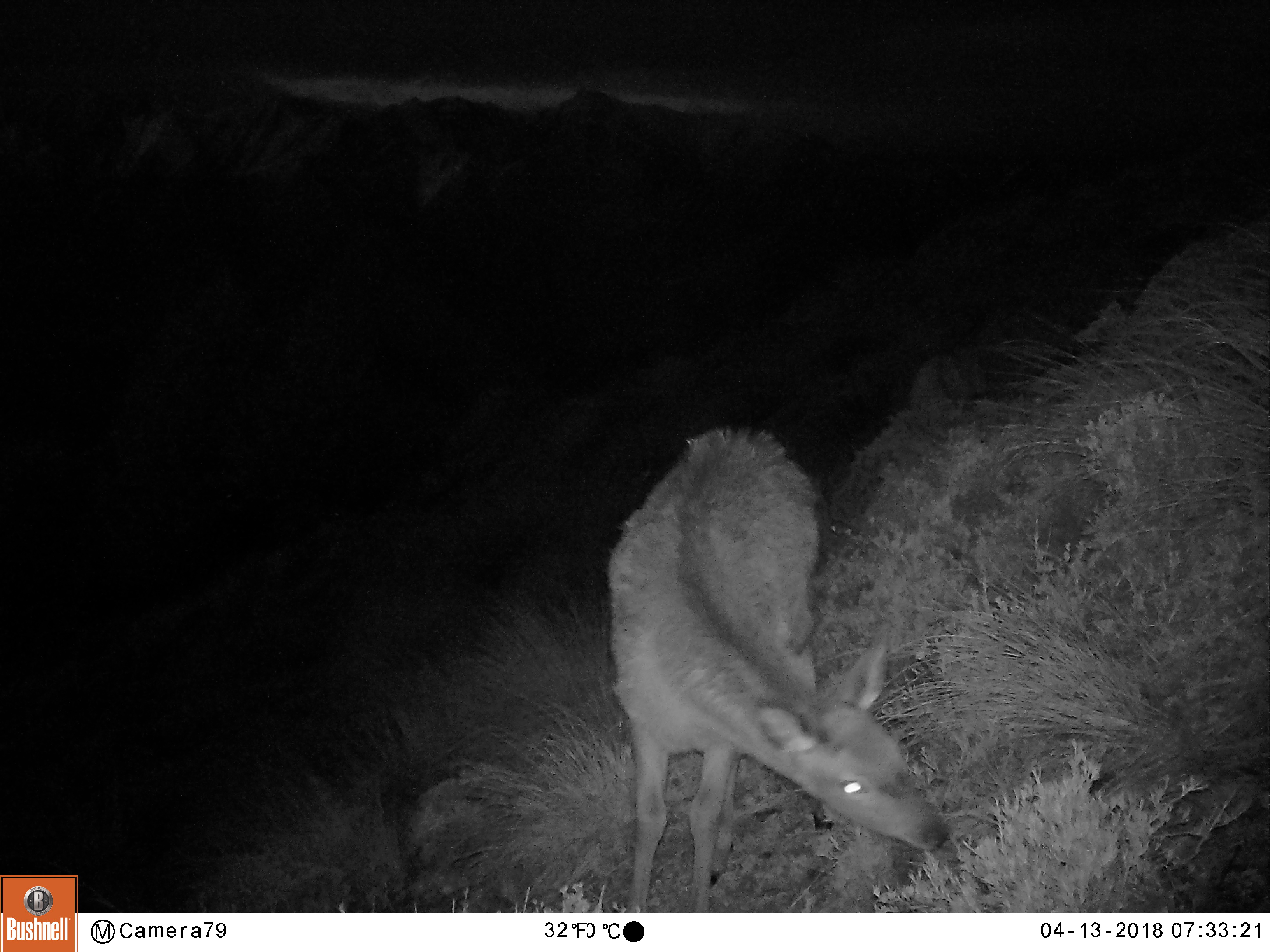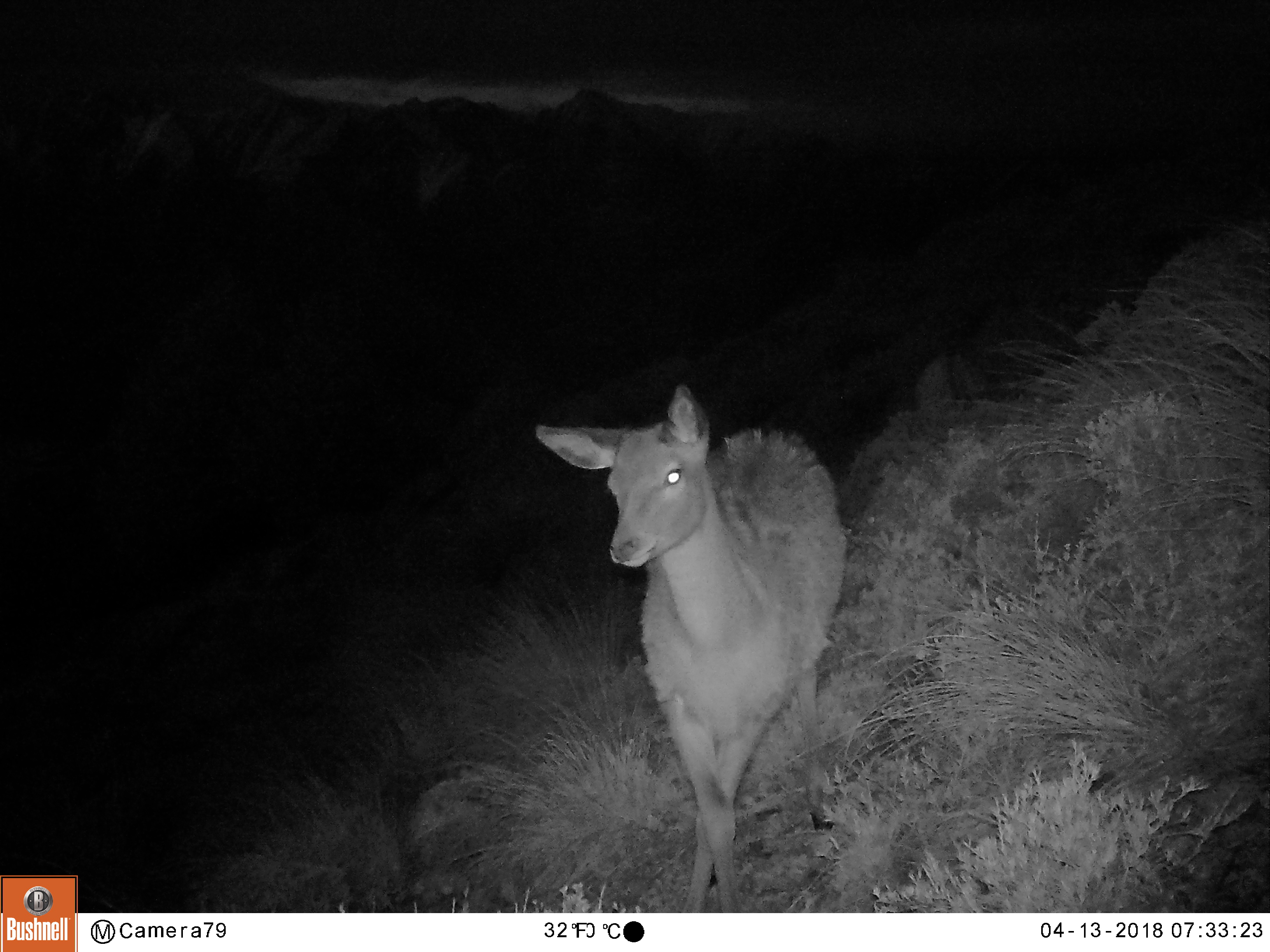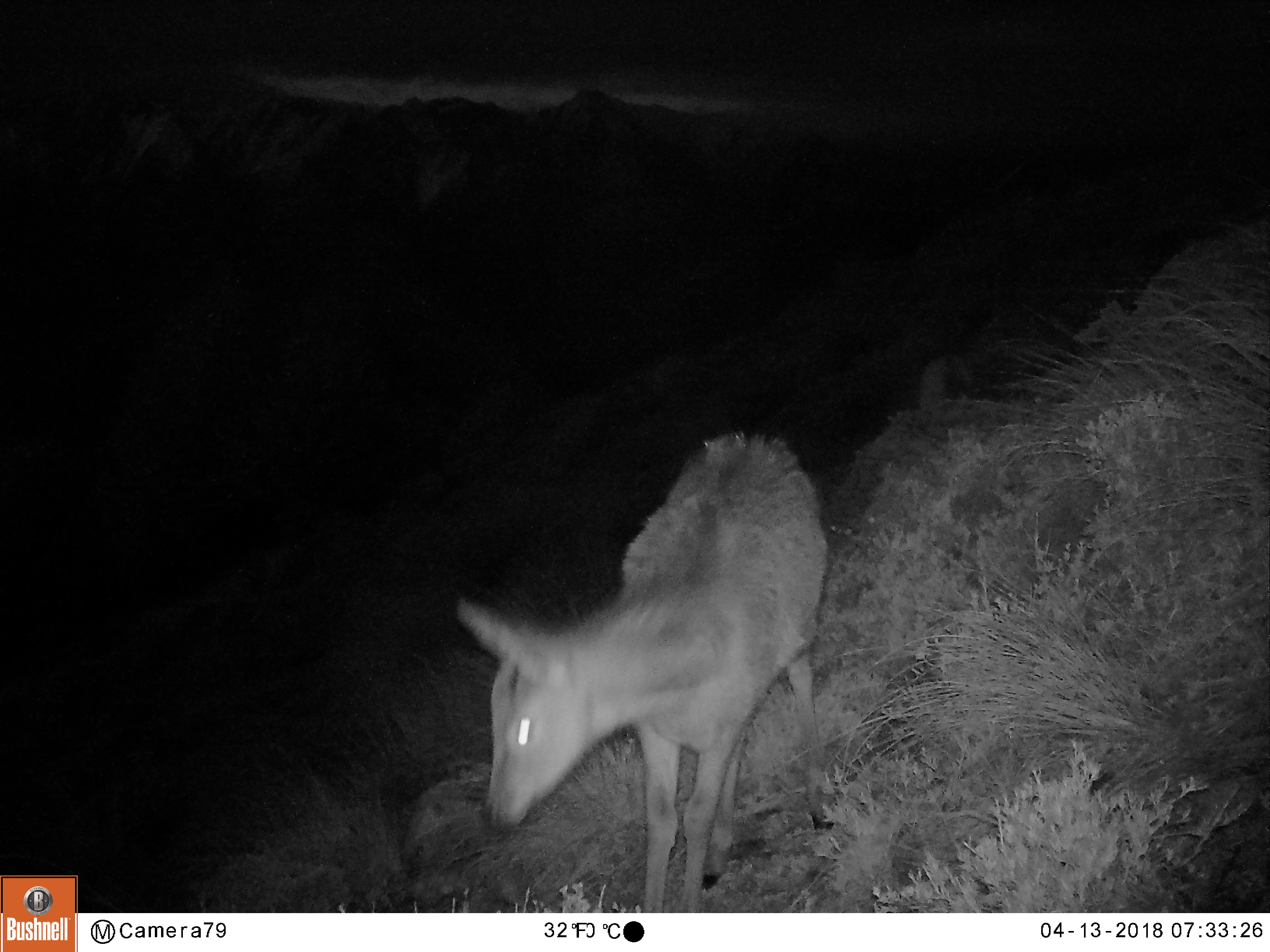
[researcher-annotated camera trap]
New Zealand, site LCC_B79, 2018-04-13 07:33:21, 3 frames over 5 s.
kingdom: Animalia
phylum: Chordata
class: Mammalia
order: Artiodactyla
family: Cervidae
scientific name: Cervidae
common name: deer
Deer (Cervidae).